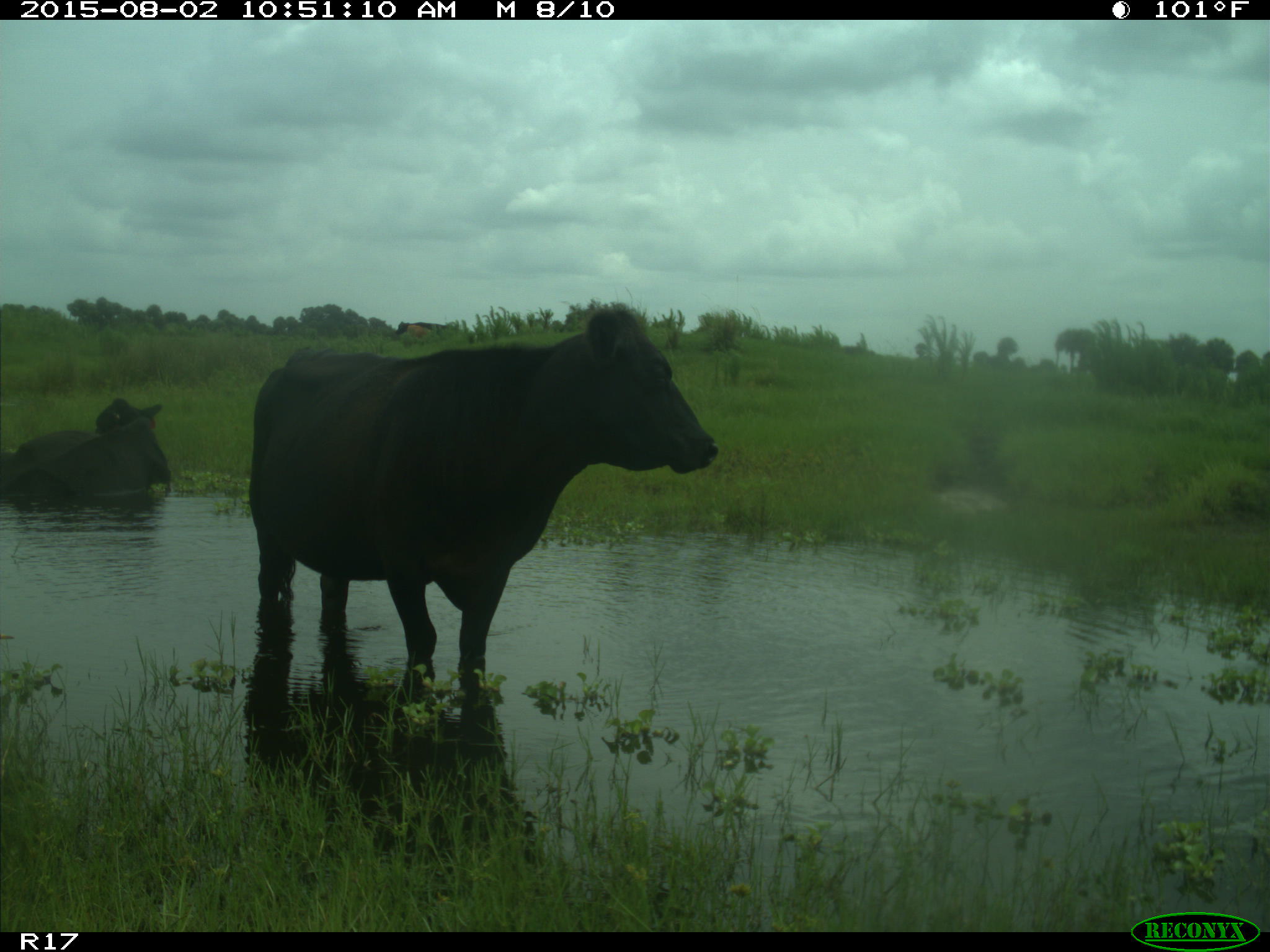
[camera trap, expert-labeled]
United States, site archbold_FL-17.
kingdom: Animalia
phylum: Chordata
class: Mammalia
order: Artiodactyla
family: Bovidae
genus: Bos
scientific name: Bos taurus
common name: domestic cow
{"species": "Bos taurus (domestic cow)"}